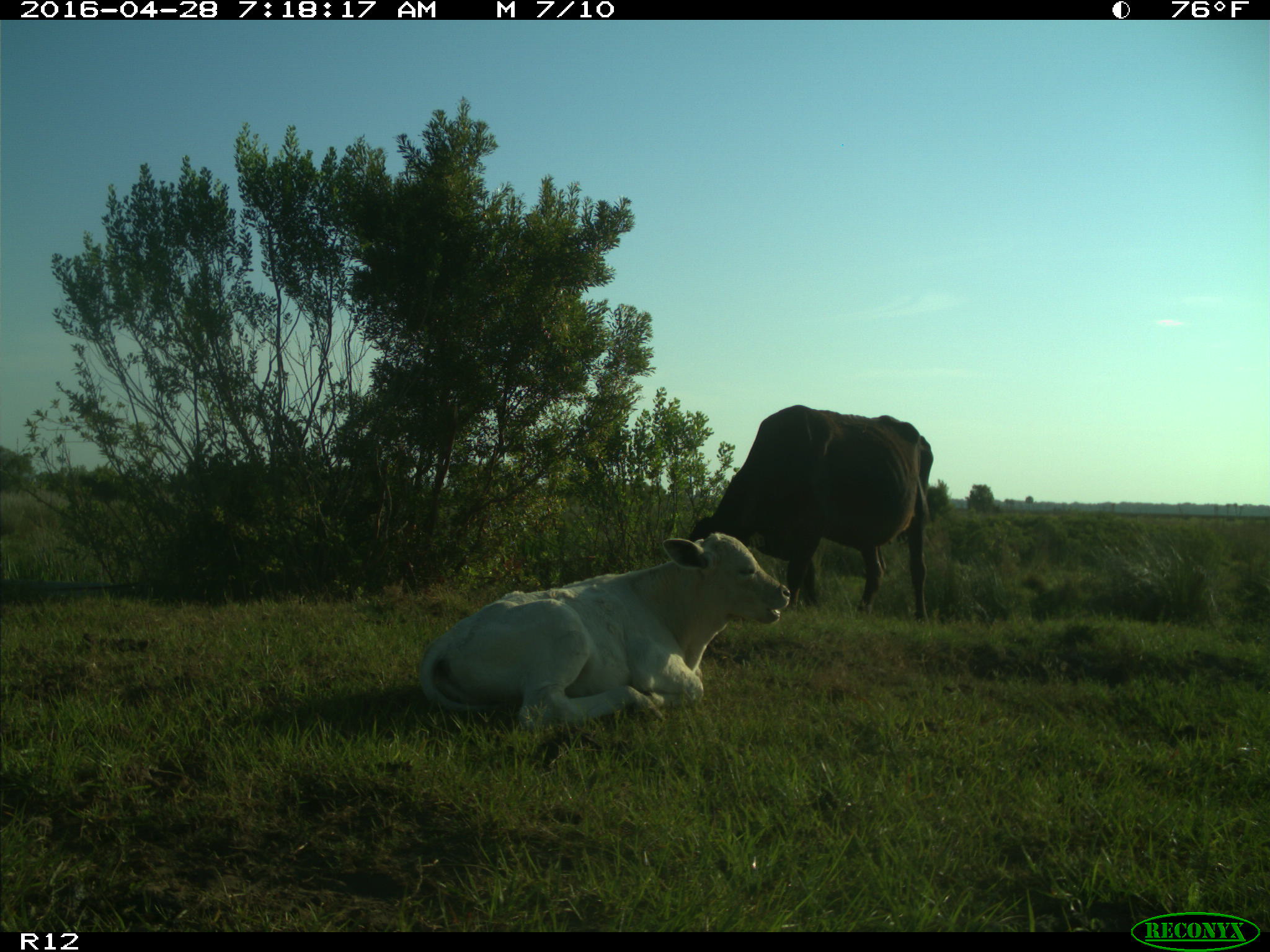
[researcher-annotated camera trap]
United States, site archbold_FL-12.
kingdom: Animalia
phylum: Chordata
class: Mammalia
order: Artiodactyla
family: Bovidae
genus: Bos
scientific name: Bos taurus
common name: domestic cow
Bos taurus (domestic cow).